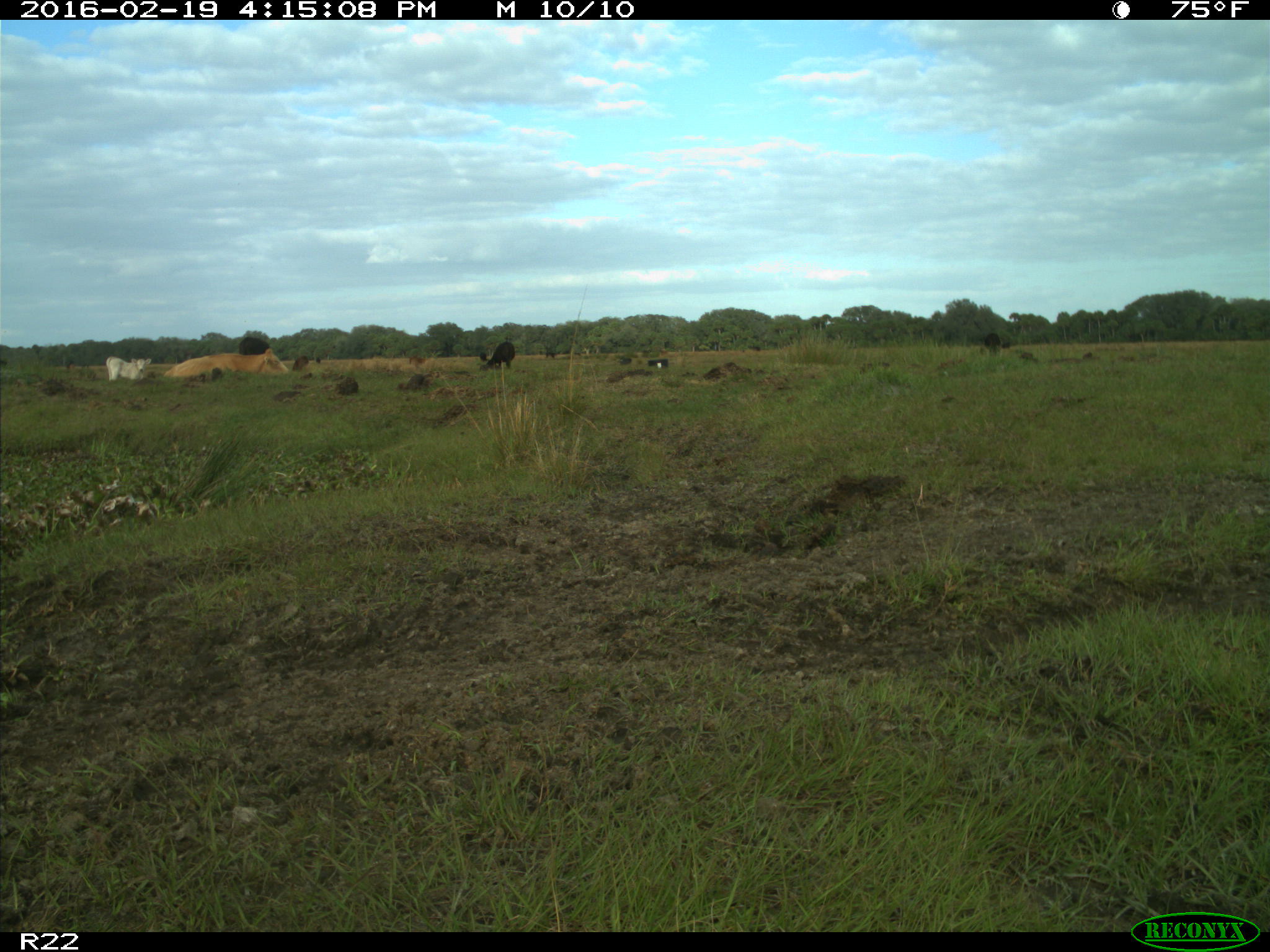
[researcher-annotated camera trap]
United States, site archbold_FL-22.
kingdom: Animalia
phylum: Chordata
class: Mammalia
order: Artiodactyla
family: Bovidae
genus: Bos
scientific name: Bos taurus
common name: domestic cow